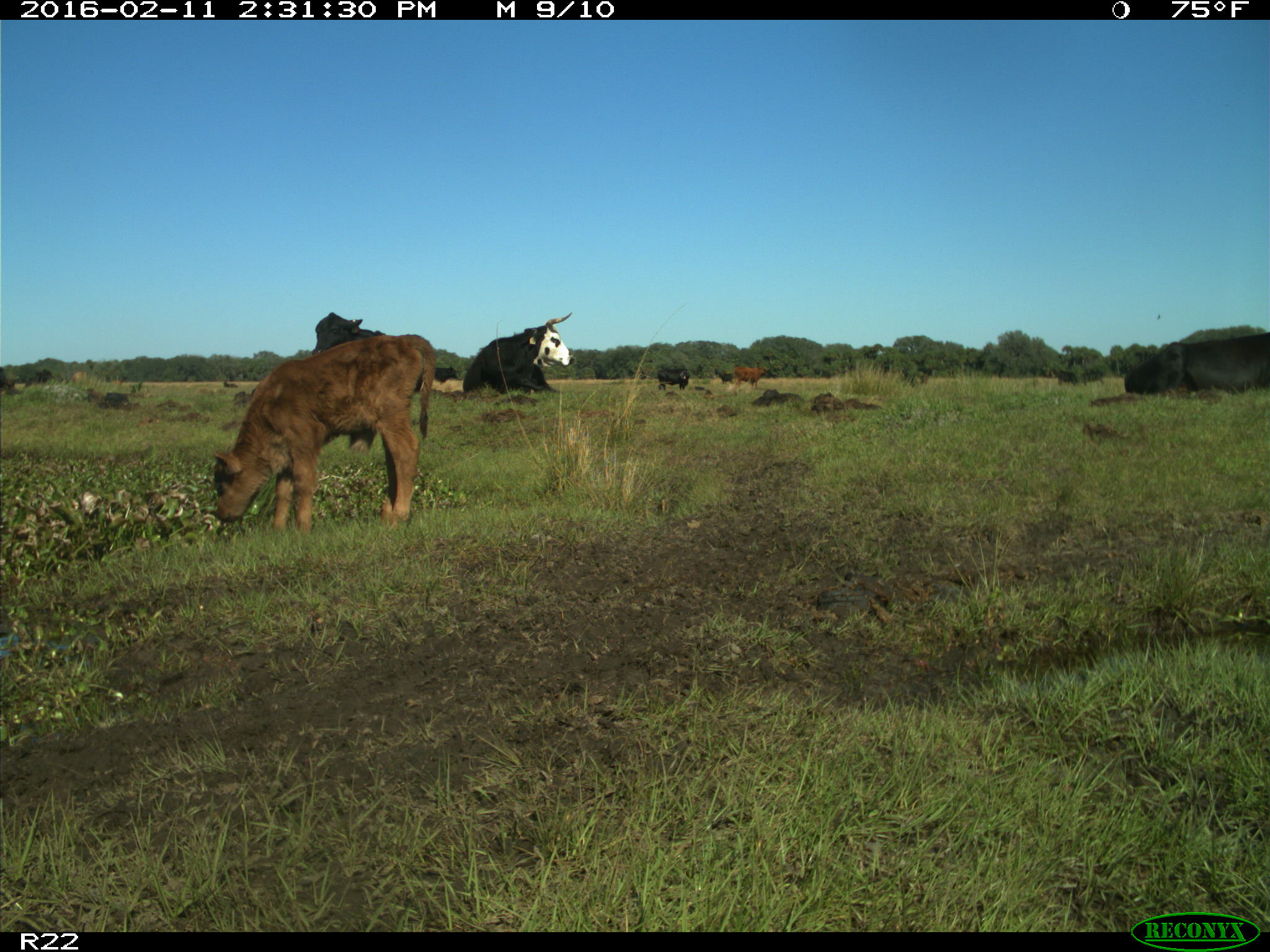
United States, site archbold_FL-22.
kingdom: Animalia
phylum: Chordata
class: Mammalia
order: Artiodactyla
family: Bovidae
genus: Bos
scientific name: Bos taurus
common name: domestic cow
Bos taurus (domestic cow).